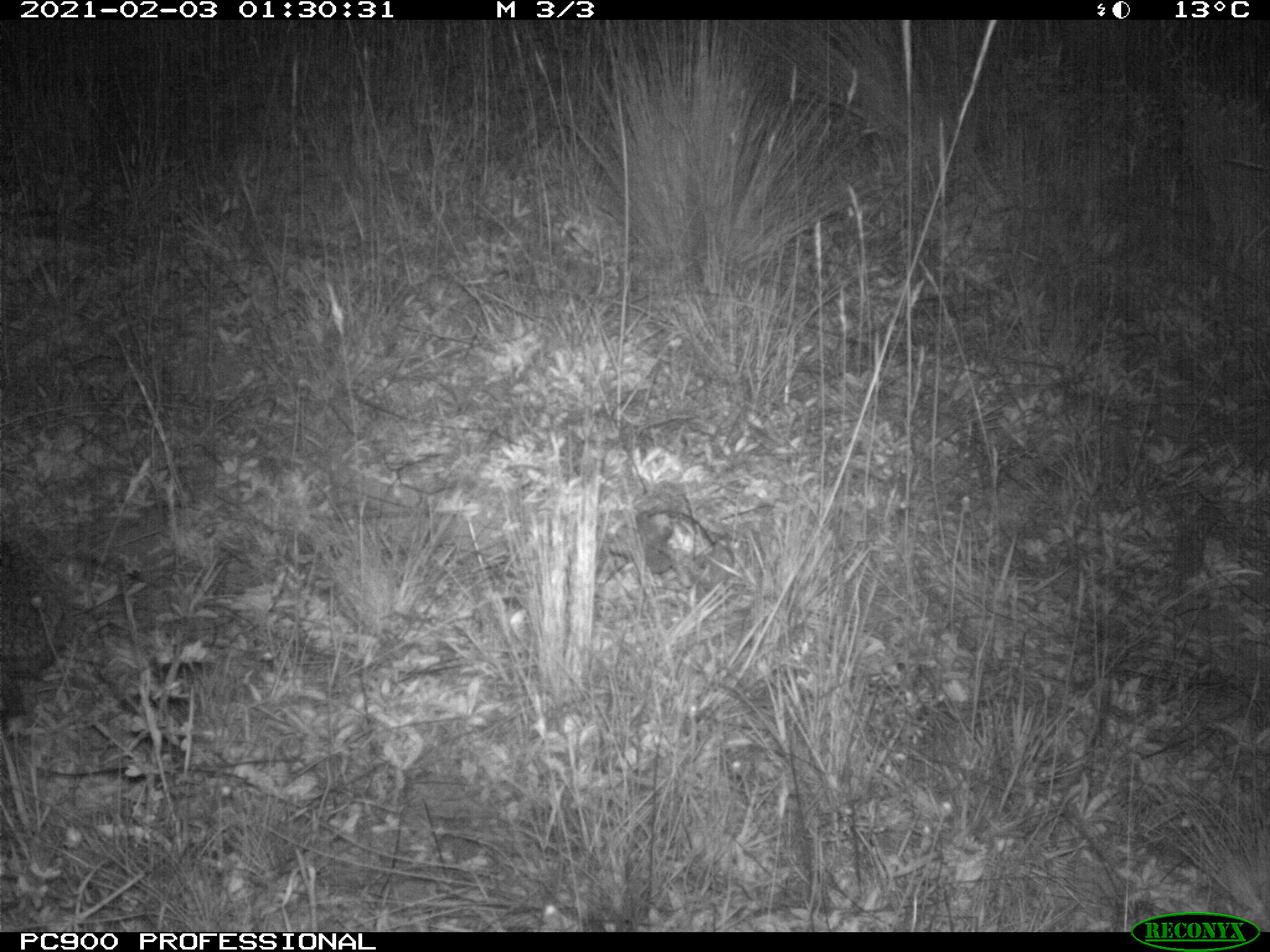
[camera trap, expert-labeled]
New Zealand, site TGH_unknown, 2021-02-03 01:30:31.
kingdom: Animalia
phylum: Chordata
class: Mammalia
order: Eulipotyphla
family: Erinaceidae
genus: Erinaceus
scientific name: Erinaceus europaeus europaeus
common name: european hedgehog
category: hedgehog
Hedgehog (european hedgehog) (Erinaceus europaeus europaeus).